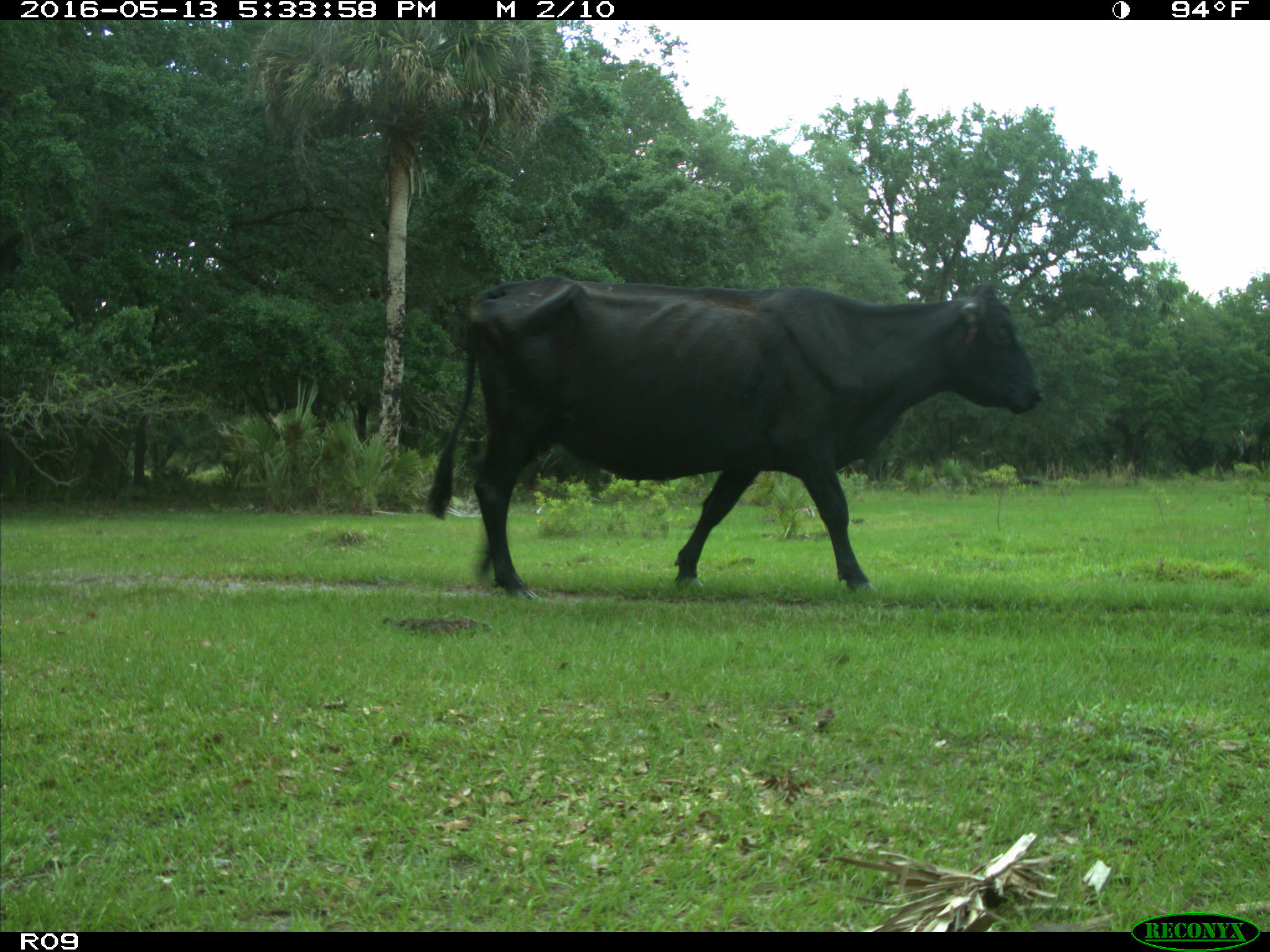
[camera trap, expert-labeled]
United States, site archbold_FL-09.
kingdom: Animalia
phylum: Chordata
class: Mammalia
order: Artiodactyla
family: Bovidae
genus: Bos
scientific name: Bos taurus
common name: domestic cow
Bos taurus (domestic cow).